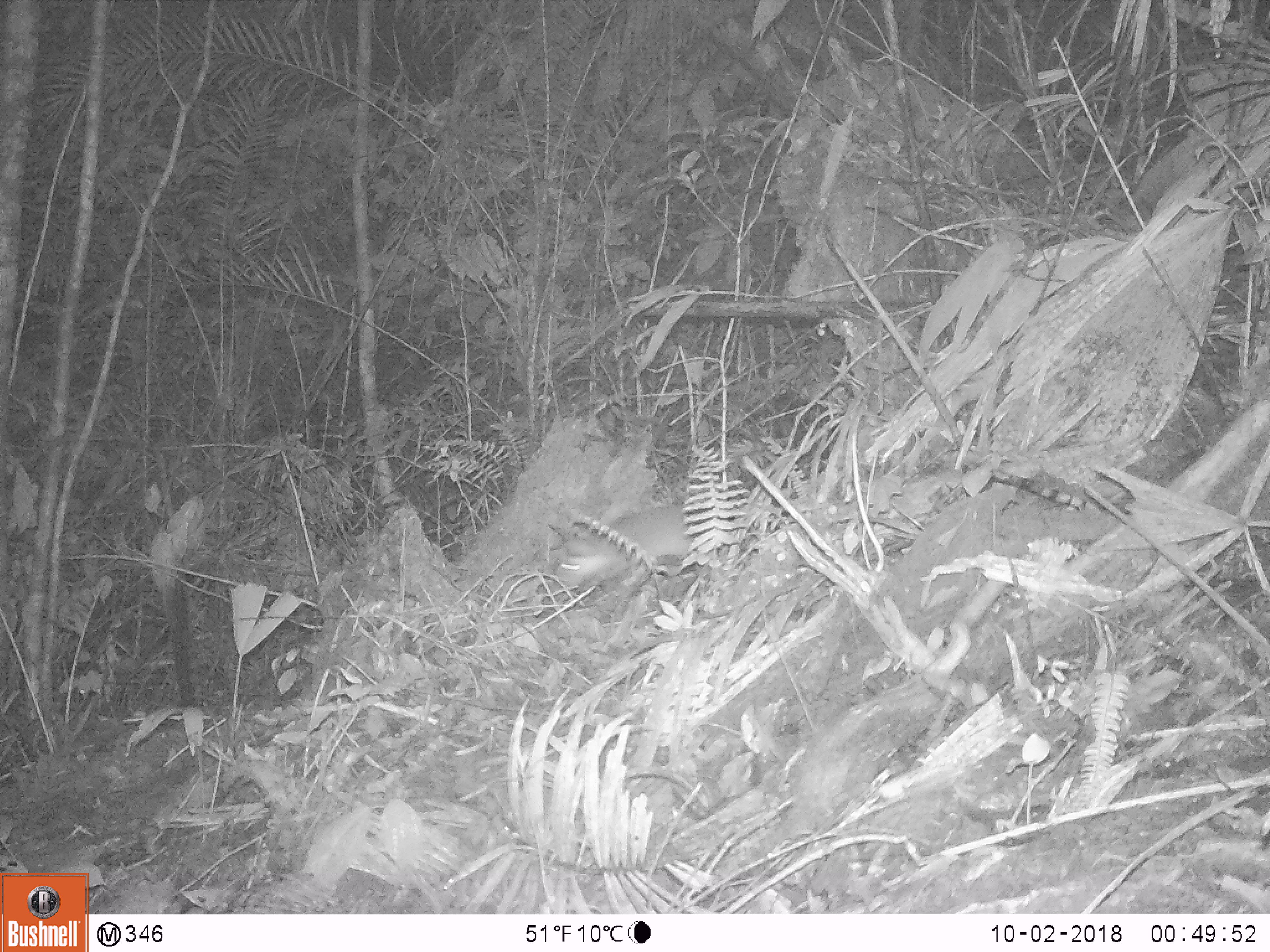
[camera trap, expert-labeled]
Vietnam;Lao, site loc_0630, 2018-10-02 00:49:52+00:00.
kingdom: Animalia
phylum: Chordata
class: Mammalia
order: Carnivora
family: Mustelidae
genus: Melogale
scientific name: Melogale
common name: ferret badger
Ferret badger (Melogale). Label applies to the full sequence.